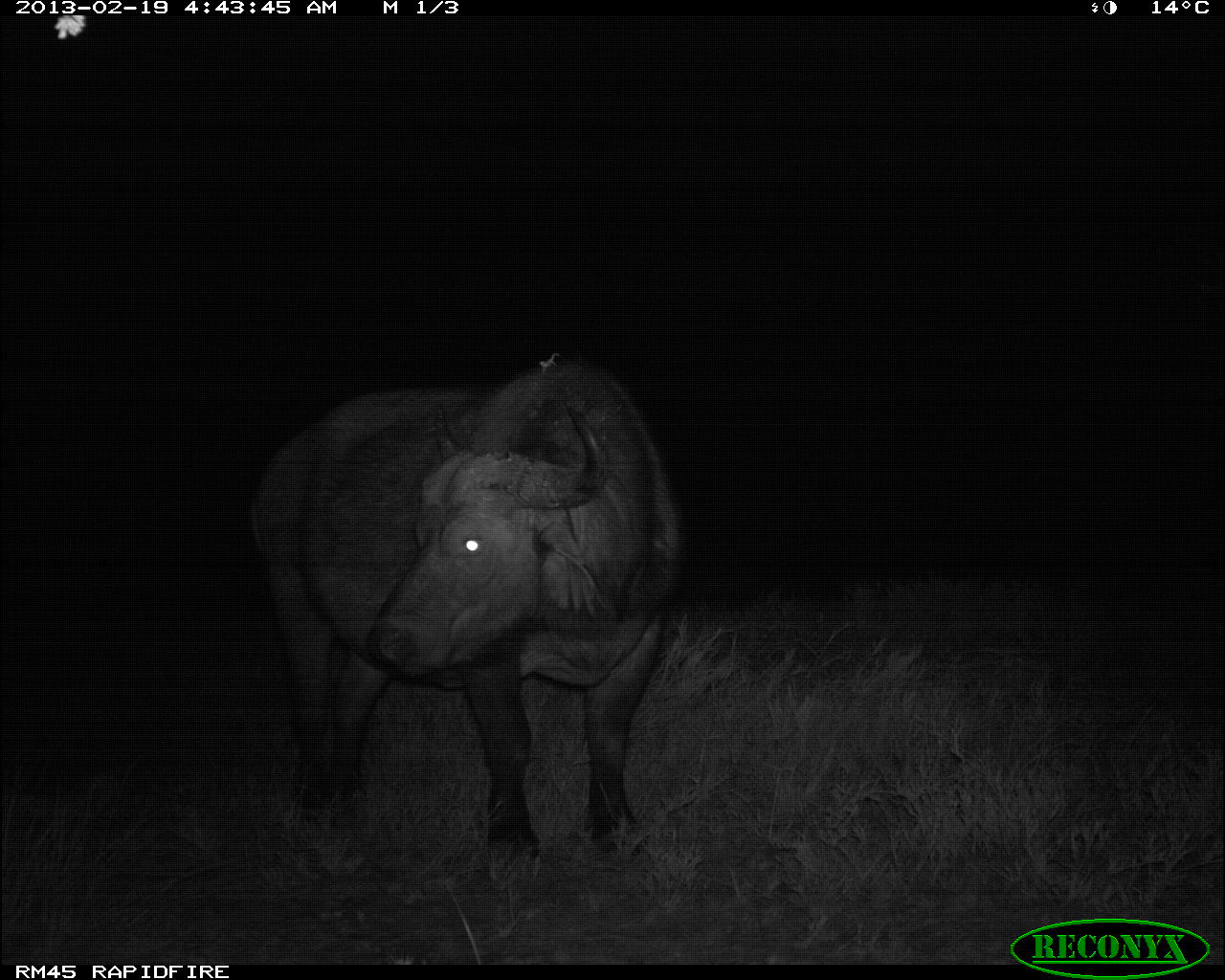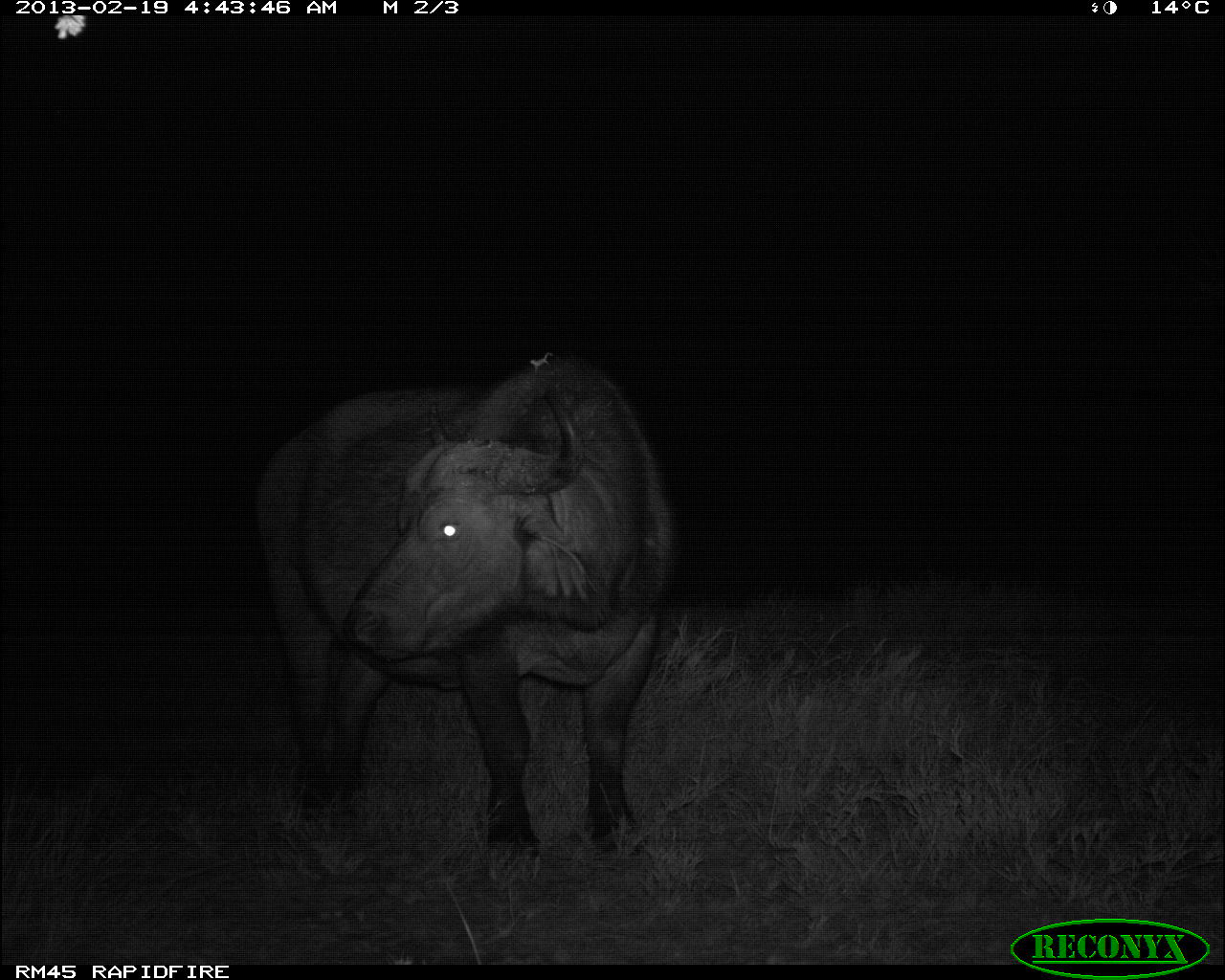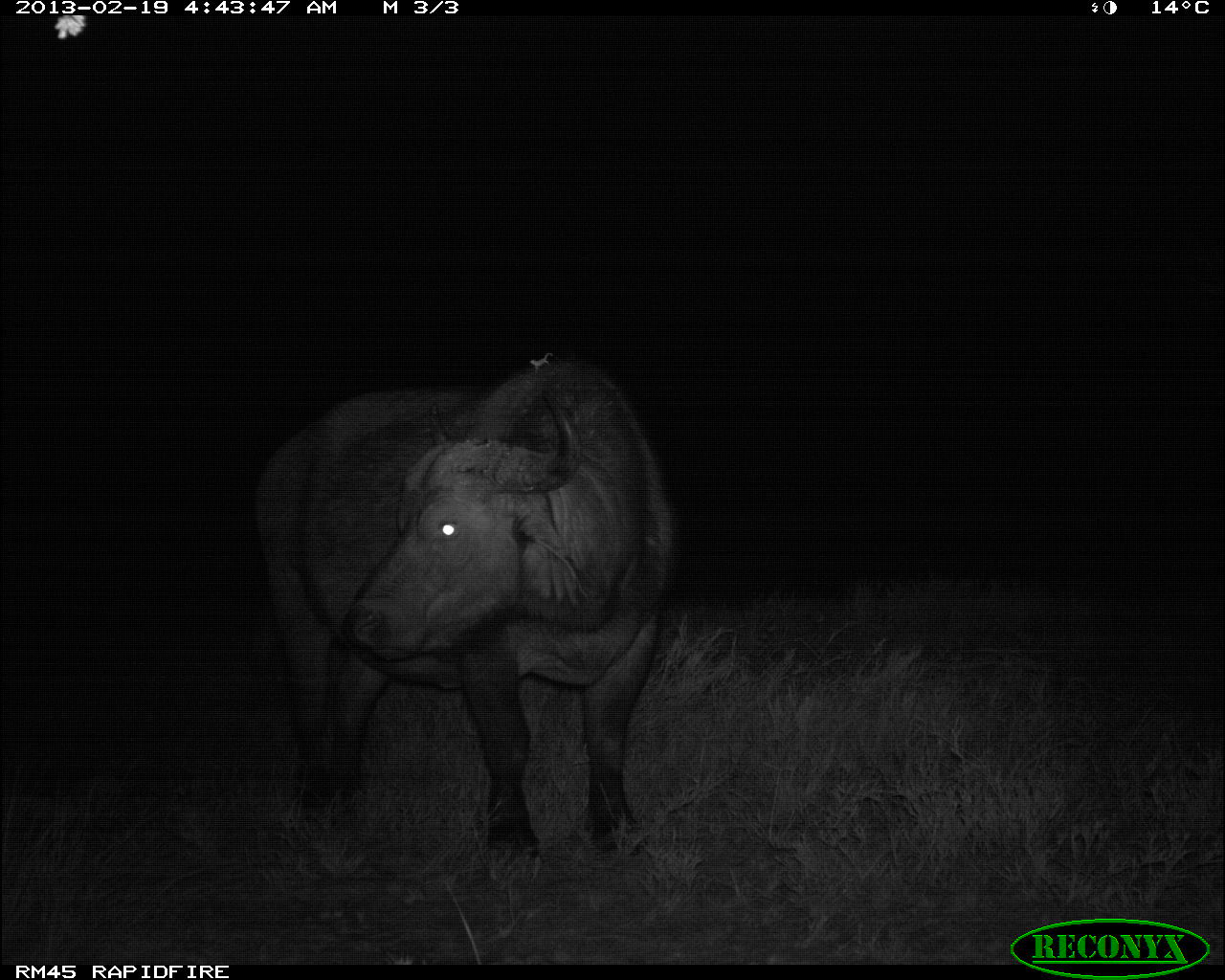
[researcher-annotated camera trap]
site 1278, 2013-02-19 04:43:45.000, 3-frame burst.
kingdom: Animalia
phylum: Chordata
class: Mammalia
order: Artiodactyla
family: Bovidae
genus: Syncerus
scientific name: Syncerus caffer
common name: african buffalo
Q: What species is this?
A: Syncerus caffer (african buffalo).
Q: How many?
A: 1.